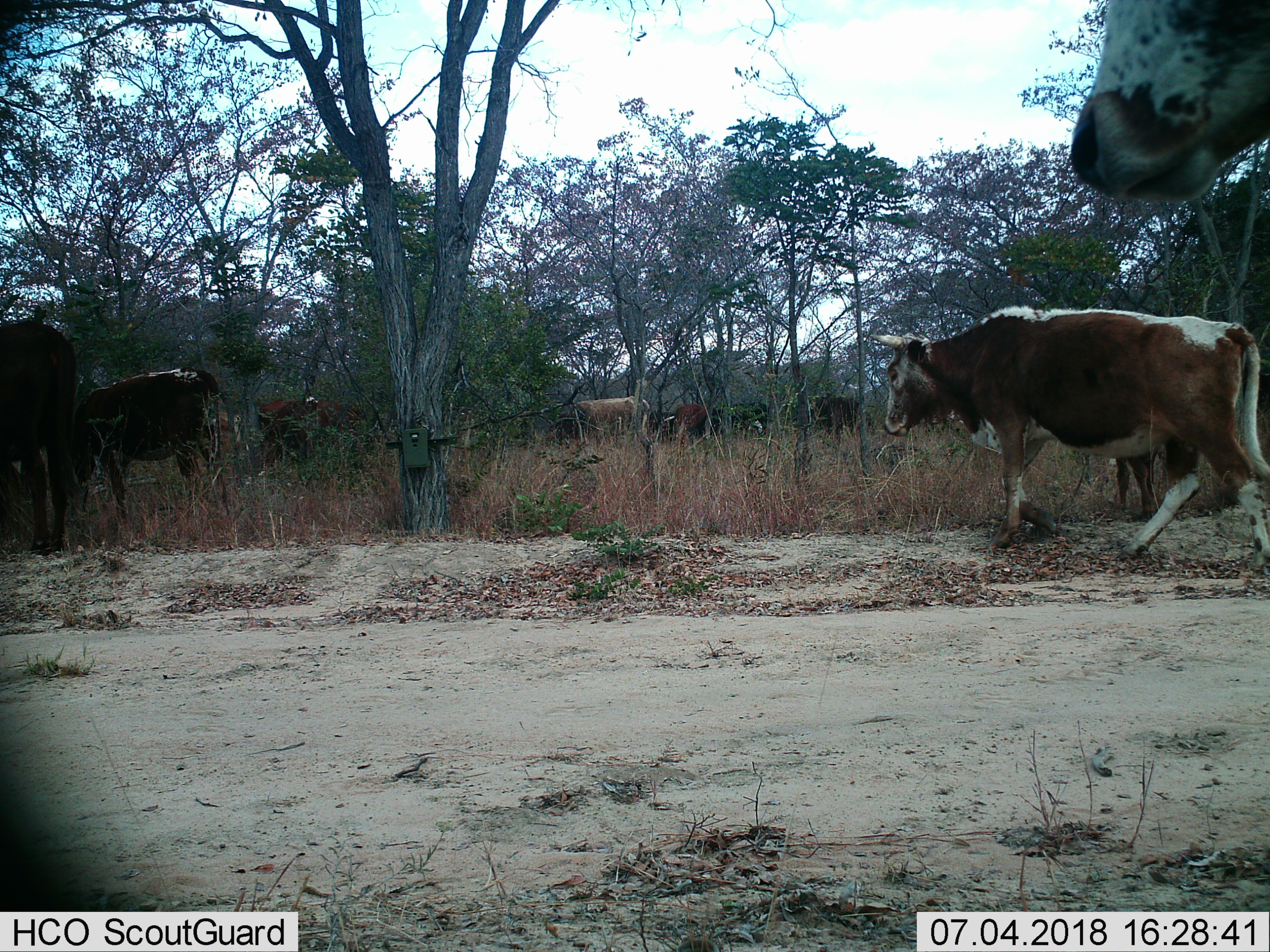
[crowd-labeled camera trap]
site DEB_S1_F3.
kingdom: Animalia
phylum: Chordata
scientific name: Vertebrata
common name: domestic animal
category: domesticanimal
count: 11-50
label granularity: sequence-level